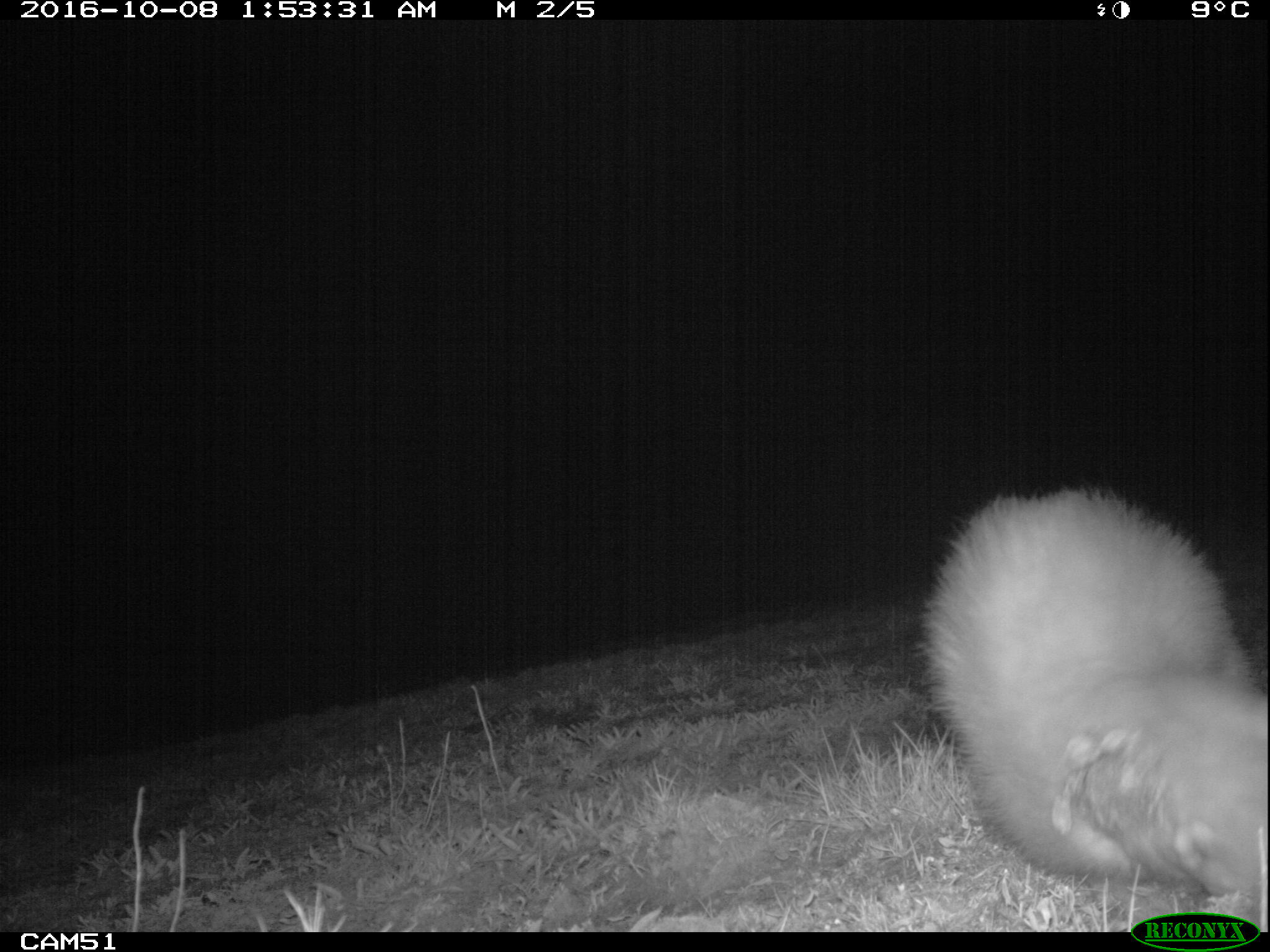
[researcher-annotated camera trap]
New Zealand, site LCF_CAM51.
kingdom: Animalia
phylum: Chordata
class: Mammalia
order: Carnivora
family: Mustelidae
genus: Mustela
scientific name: Mustela furo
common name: ferret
Ferret (Mustela furo).